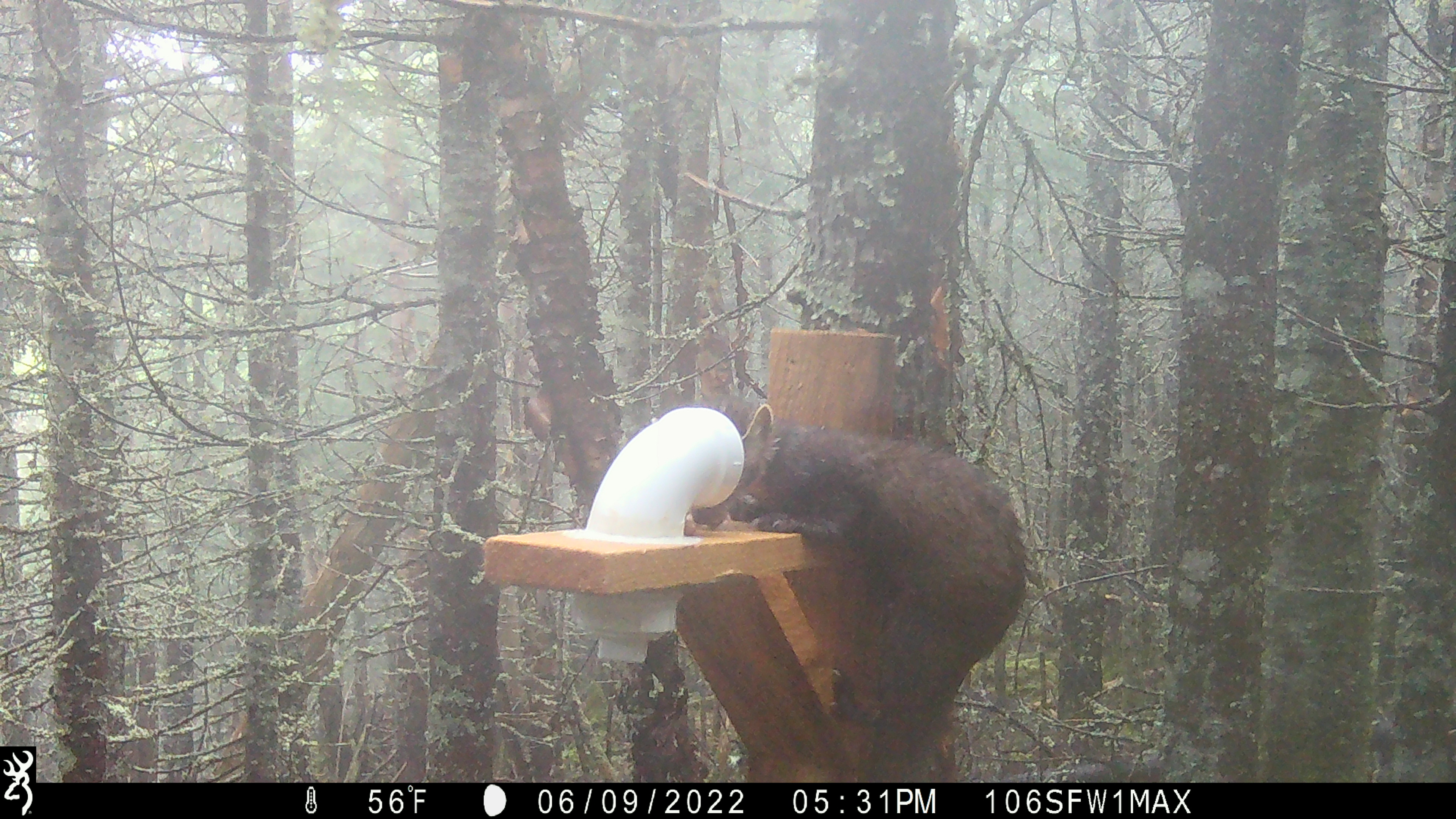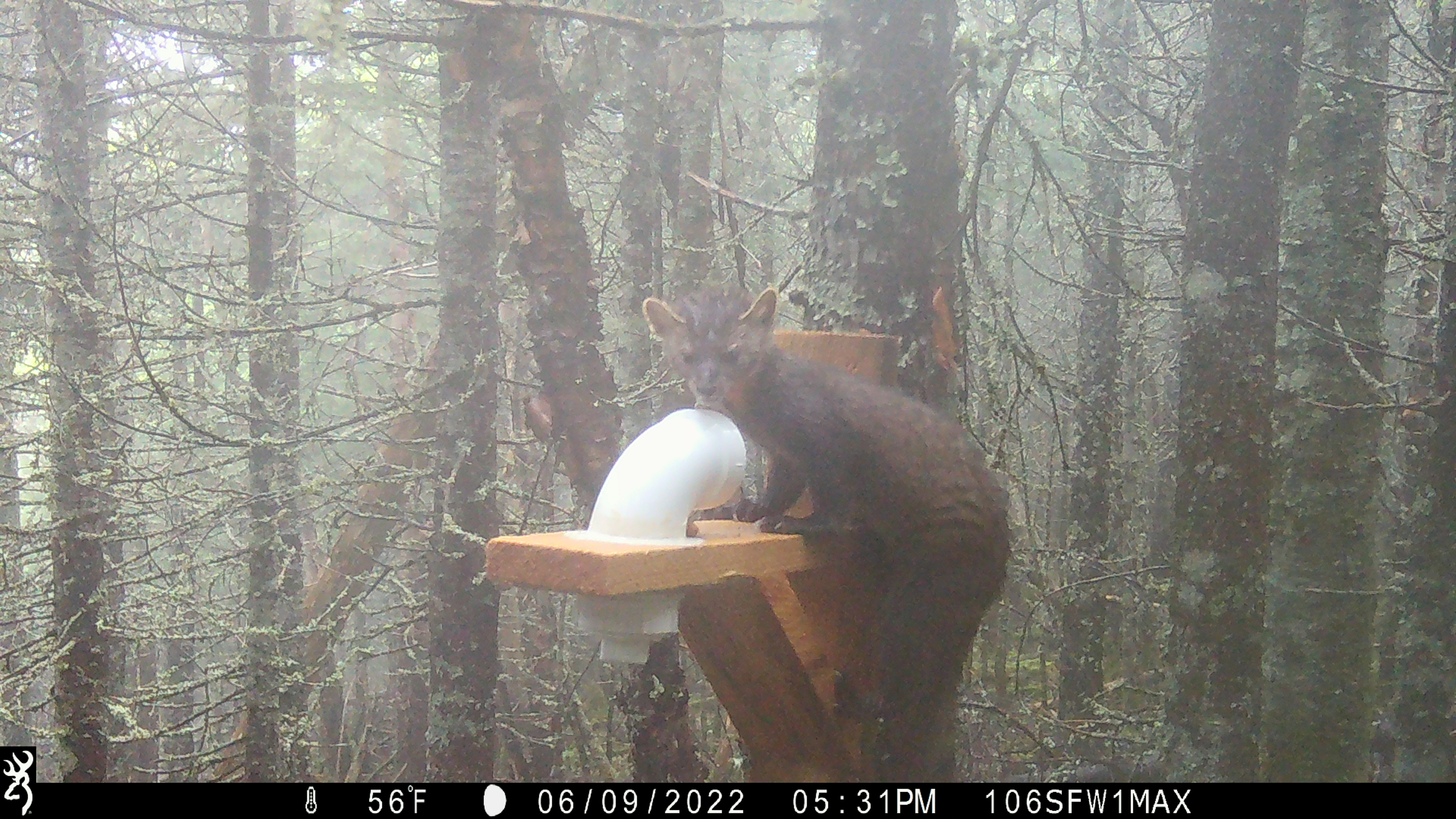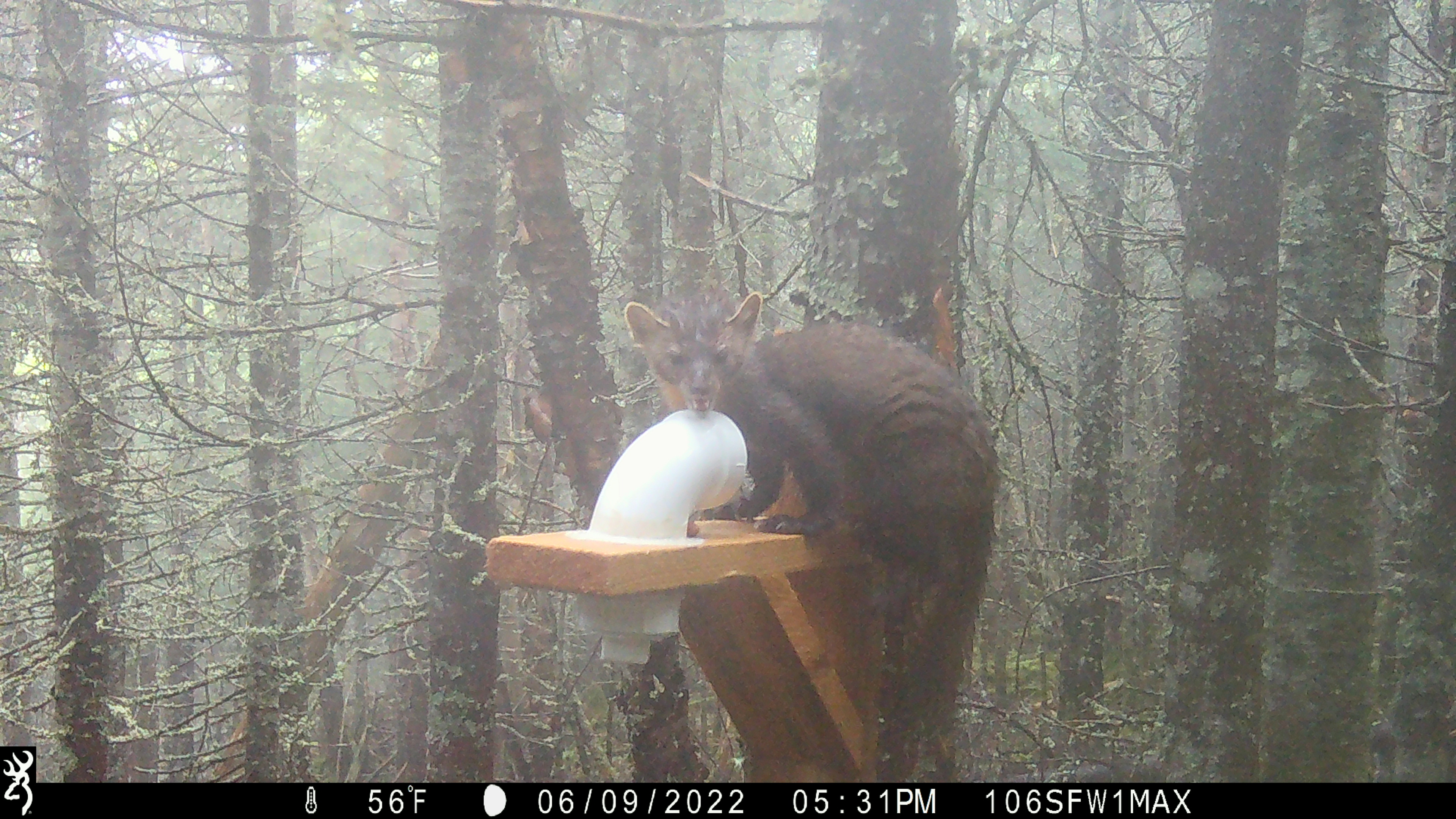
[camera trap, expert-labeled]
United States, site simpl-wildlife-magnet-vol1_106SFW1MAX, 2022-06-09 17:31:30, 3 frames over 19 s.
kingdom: Animalia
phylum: Chordata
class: Mammalia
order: Carnivora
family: Mustelidae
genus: Martes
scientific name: Martes americana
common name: american marten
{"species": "american marten (Martes americana)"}